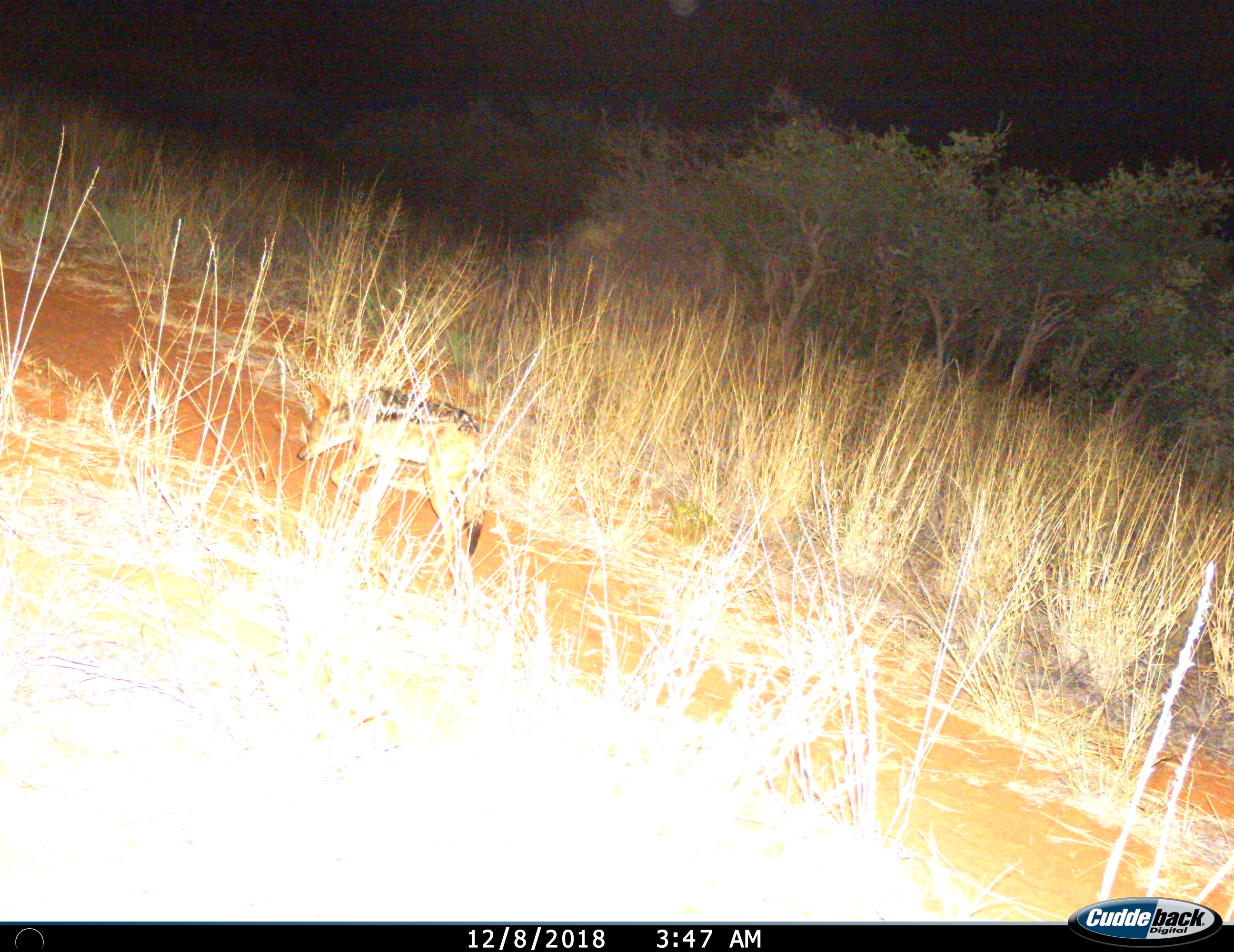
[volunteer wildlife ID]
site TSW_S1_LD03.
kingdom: Animalia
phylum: Chordata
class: Mammalia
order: Carnivora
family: Canidae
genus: Lupulella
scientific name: Lupulella mesomelas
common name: black-backed jackal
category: jackalblackbacked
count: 1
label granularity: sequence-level